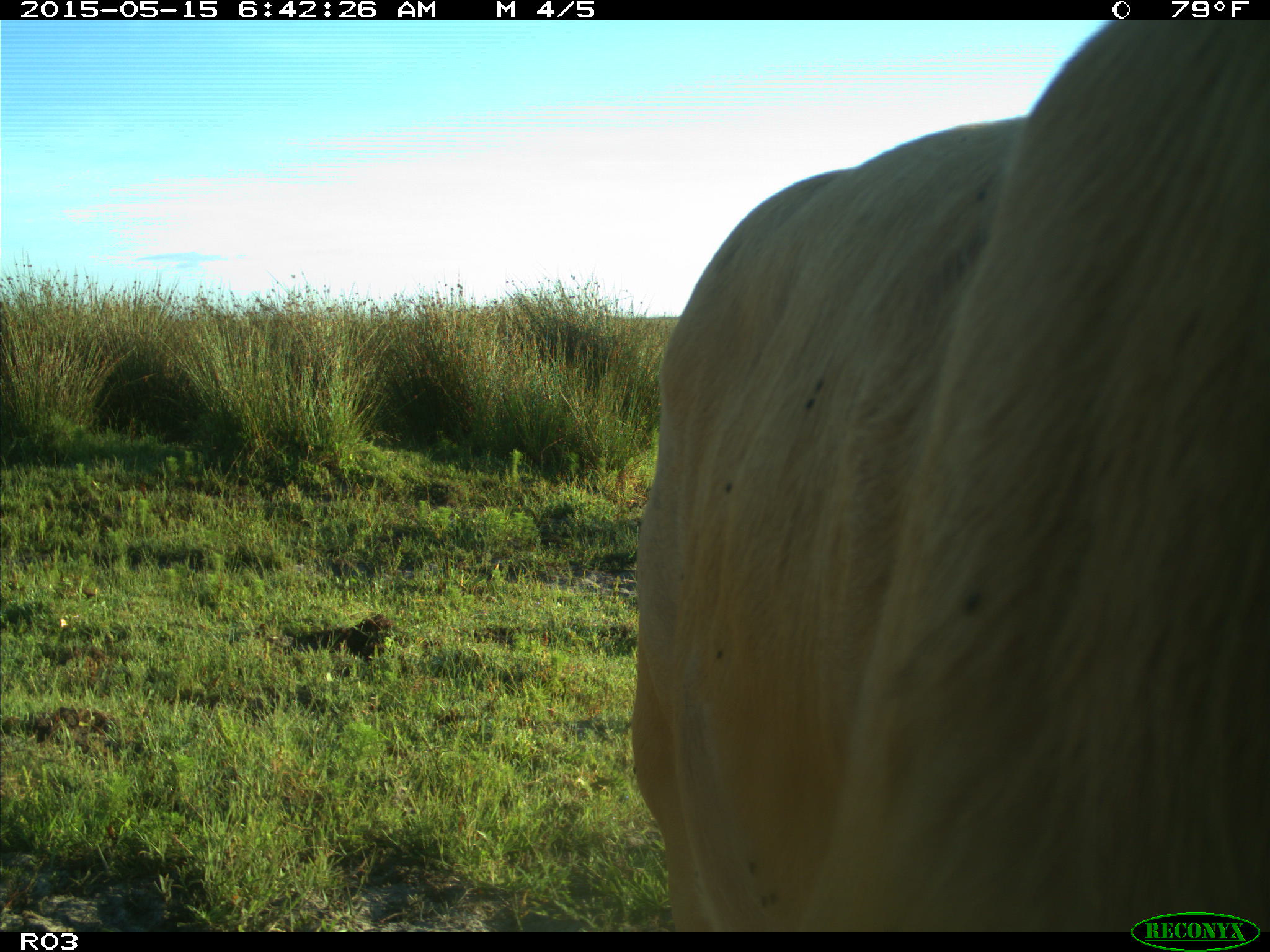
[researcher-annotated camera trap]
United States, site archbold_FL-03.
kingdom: Animalia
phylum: Chordata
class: Mammalia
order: Artiodactyla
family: Bovidae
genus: Bos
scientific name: Bos taurus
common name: domestic cow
Bos taurus (domestic cow).